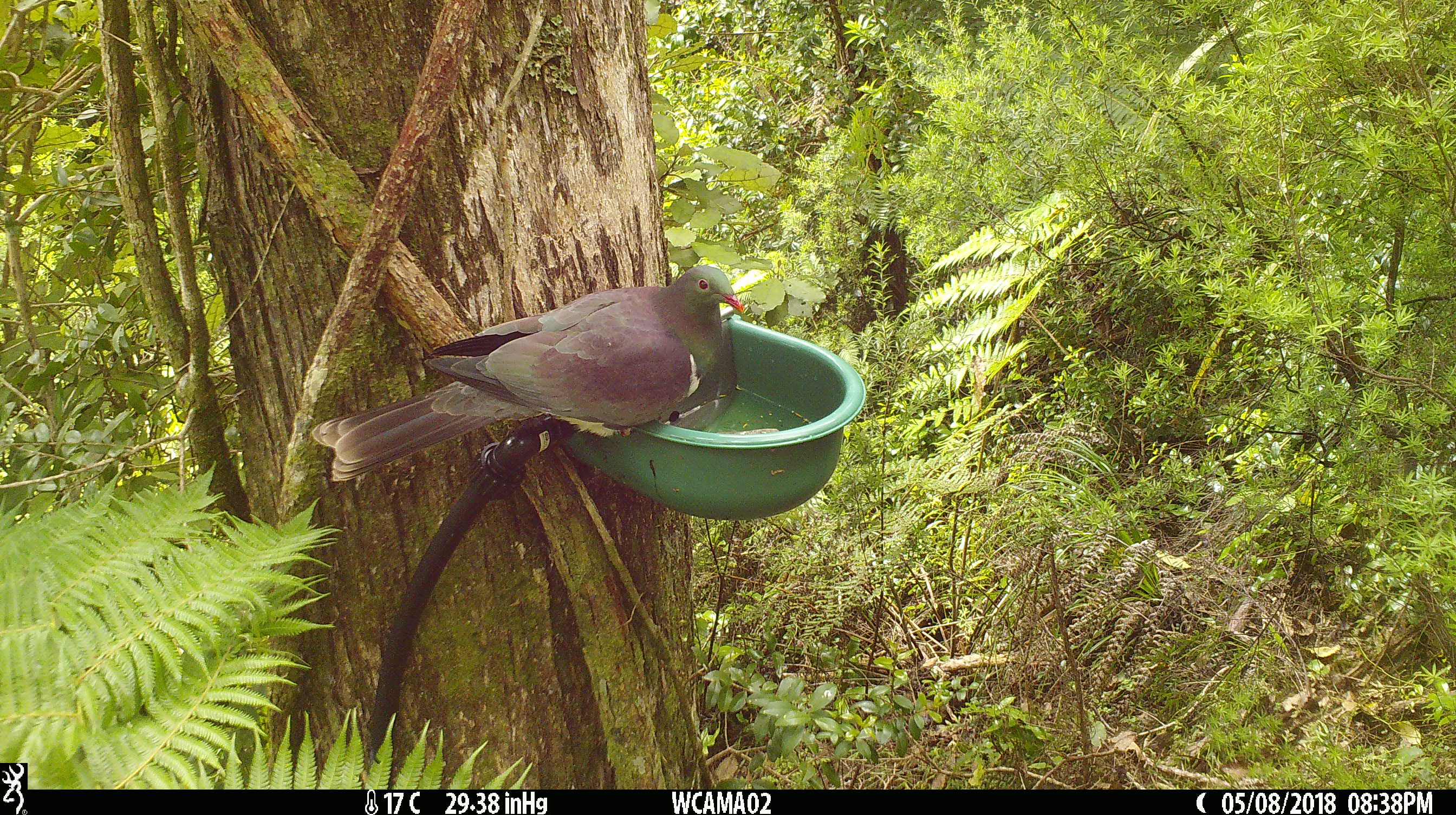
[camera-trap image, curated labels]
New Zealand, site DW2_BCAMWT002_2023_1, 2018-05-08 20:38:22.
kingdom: Animalia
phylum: Chordata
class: Aves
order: Columbiformes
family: Columbidae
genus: Hemiphaga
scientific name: Hemiphaga novaeseelandiae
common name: new zealand pigeon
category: kereru